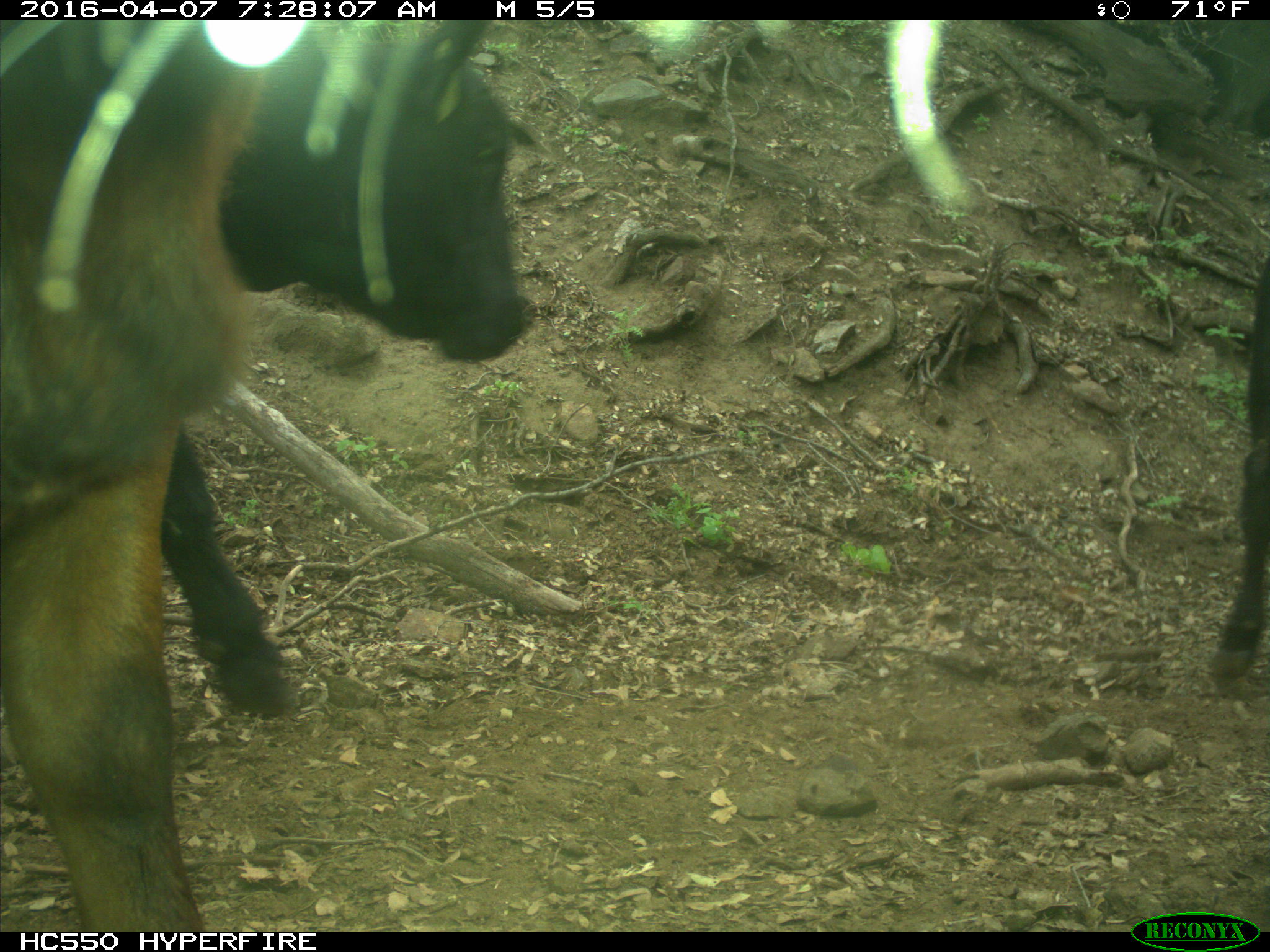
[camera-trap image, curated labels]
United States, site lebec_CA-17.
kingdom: Animalia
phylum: Chordata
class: Mammalia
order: Artiodactyla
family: Bovidae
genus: Bos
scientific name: Bos taurus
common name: domestic cow